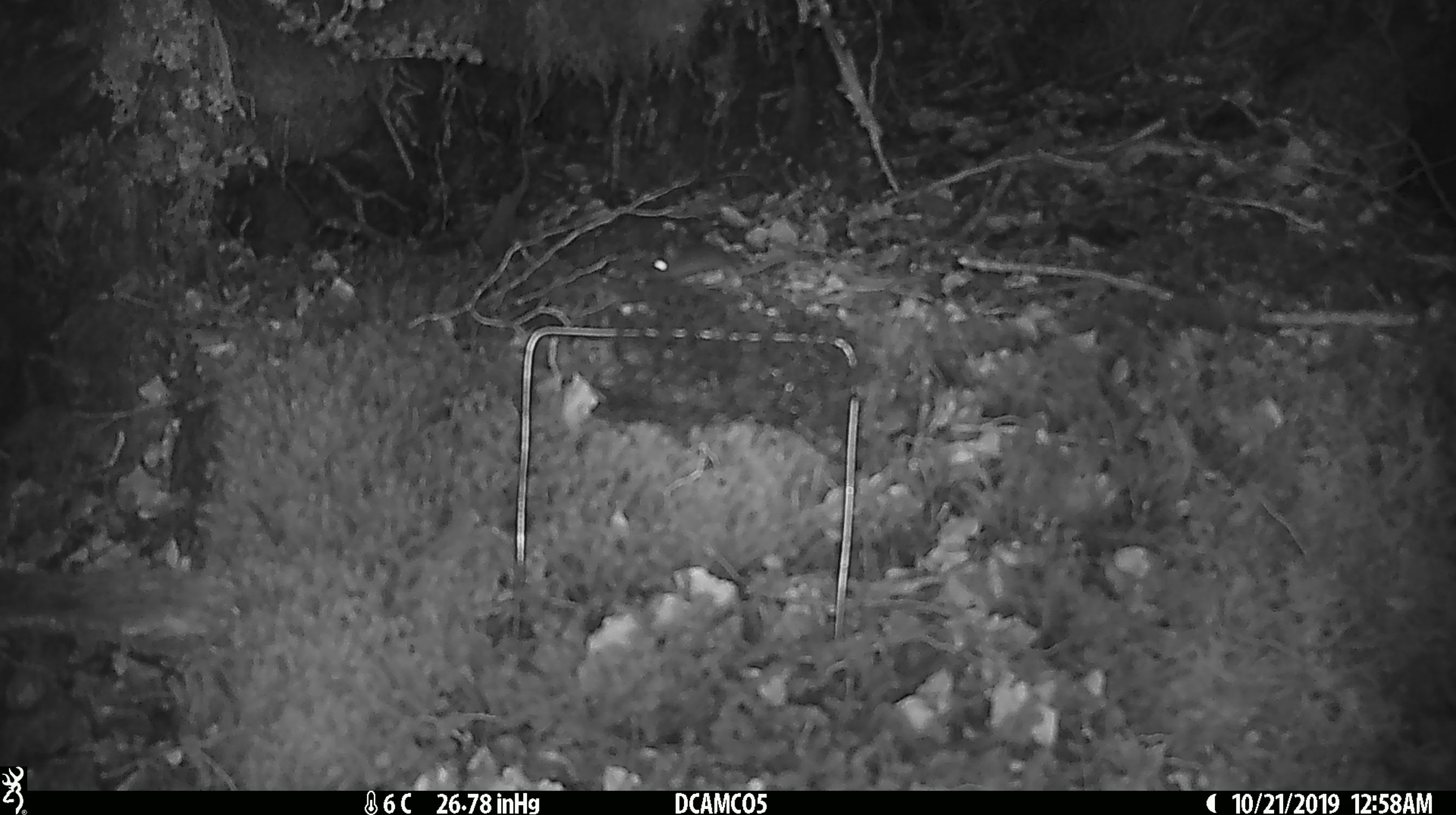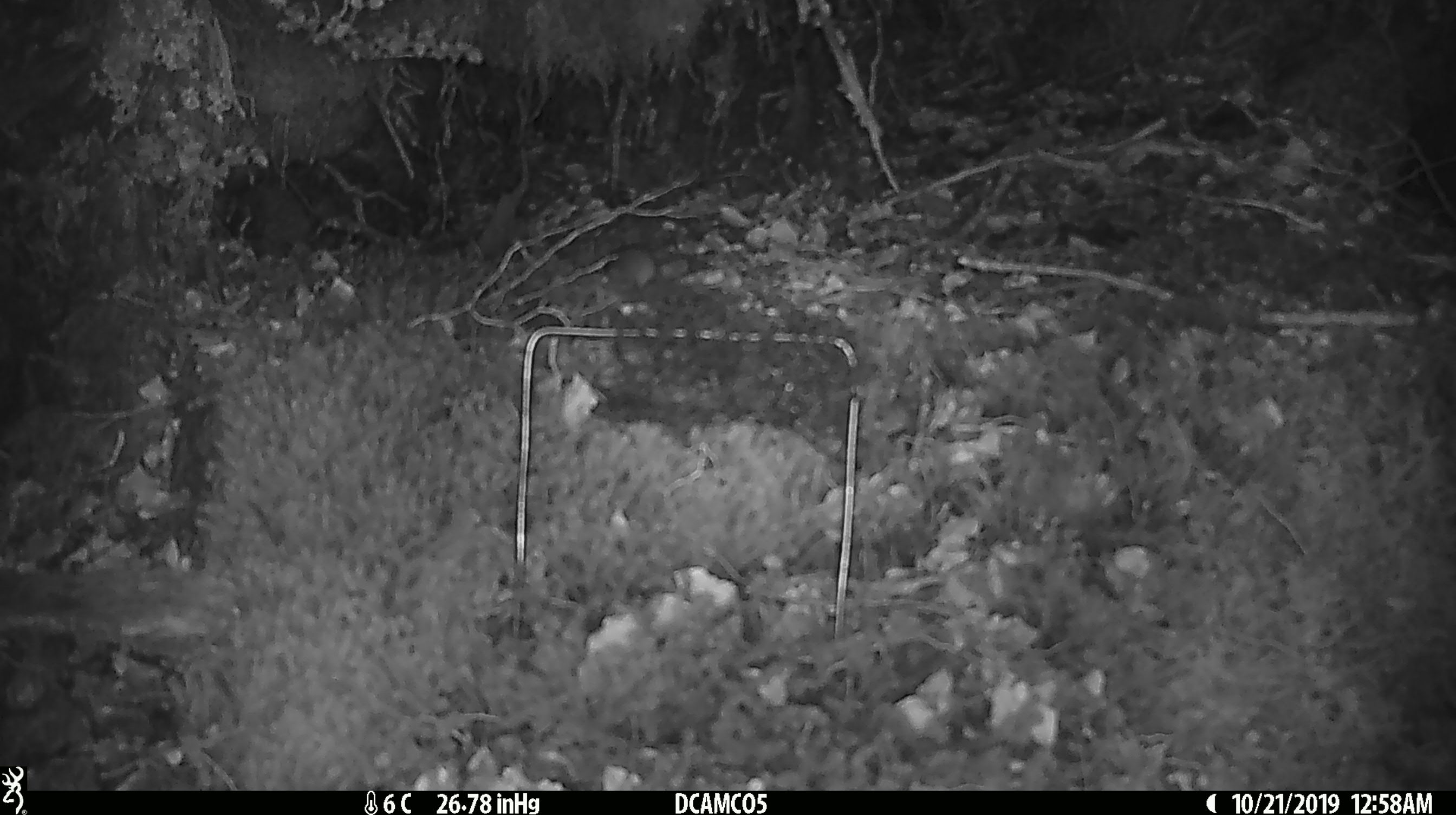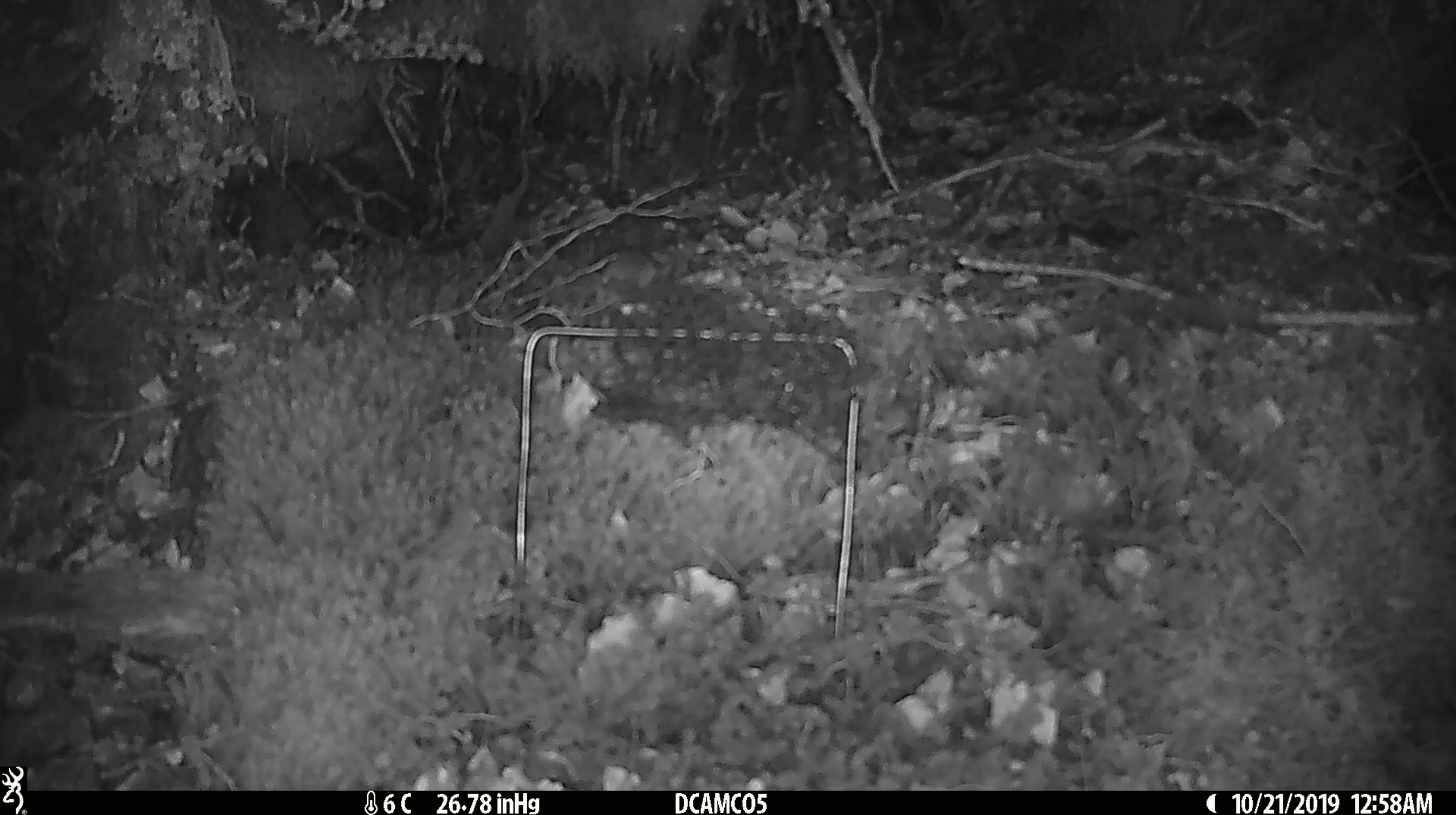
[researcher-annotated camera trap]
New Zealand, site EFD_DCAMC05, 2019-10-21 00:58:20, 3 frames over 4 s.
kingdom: Animalia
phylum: Chordata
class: Mammalia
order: Rodentia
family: Muridae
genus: Mus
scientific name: Mus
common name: mouse